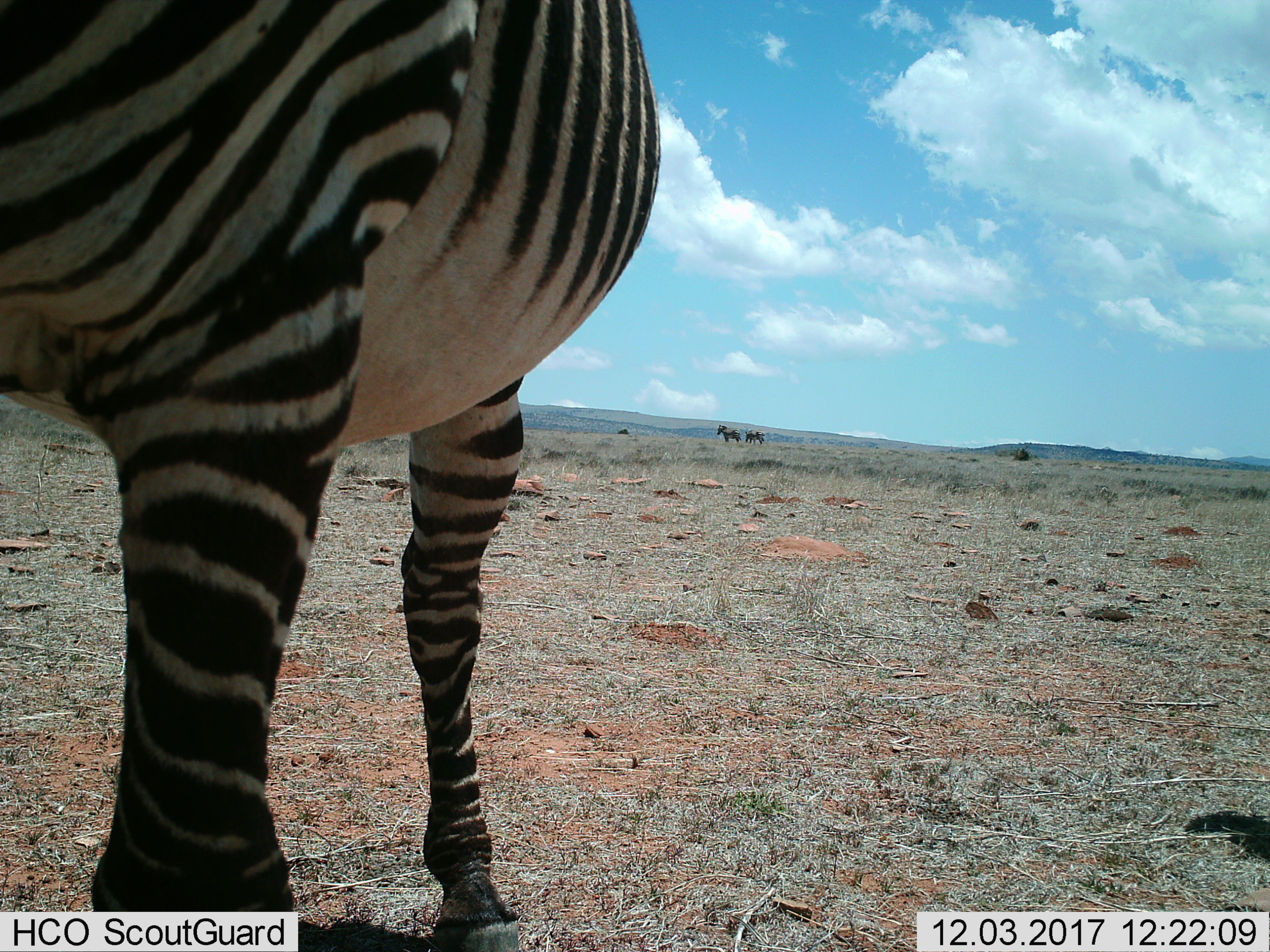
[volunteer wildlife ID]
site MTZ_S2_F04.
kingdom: Animalia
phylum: Chordata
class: Mammalia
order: Perissodactyla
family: Equidae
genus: Equus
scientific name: Equus zebra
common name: mountain zebra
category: zebramountain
Zebramountain (mountain zebra) (Equus zebra), count 3. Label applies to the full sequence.